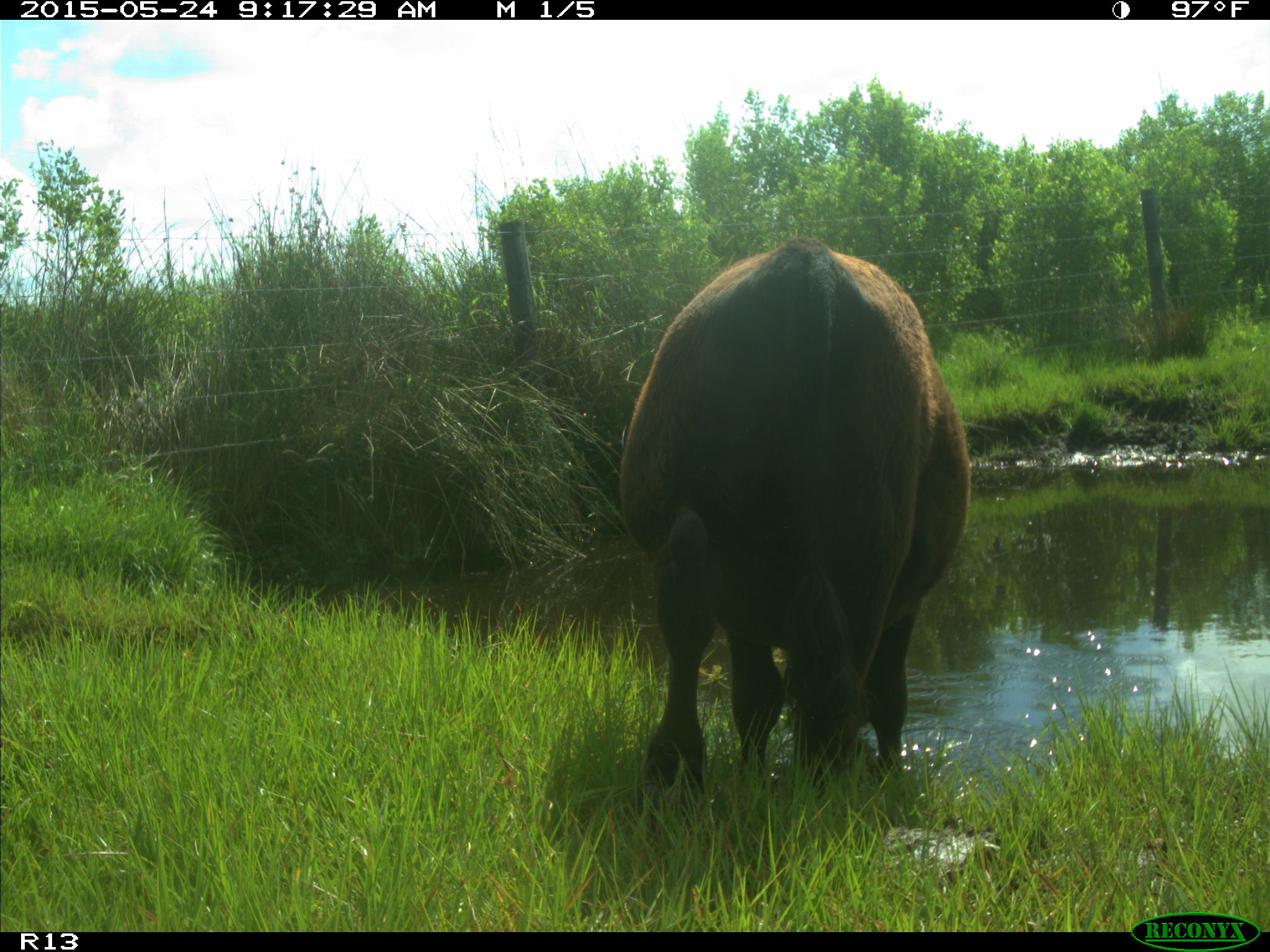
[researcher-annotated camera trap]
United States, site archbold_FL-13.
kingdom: Animalia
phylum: Chordata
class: Mammalia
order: Artiodactyla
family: Bovidae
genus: Bos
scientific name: Bos taurus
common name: domestic cow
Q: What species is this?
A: Bos taurus (domestic cow).